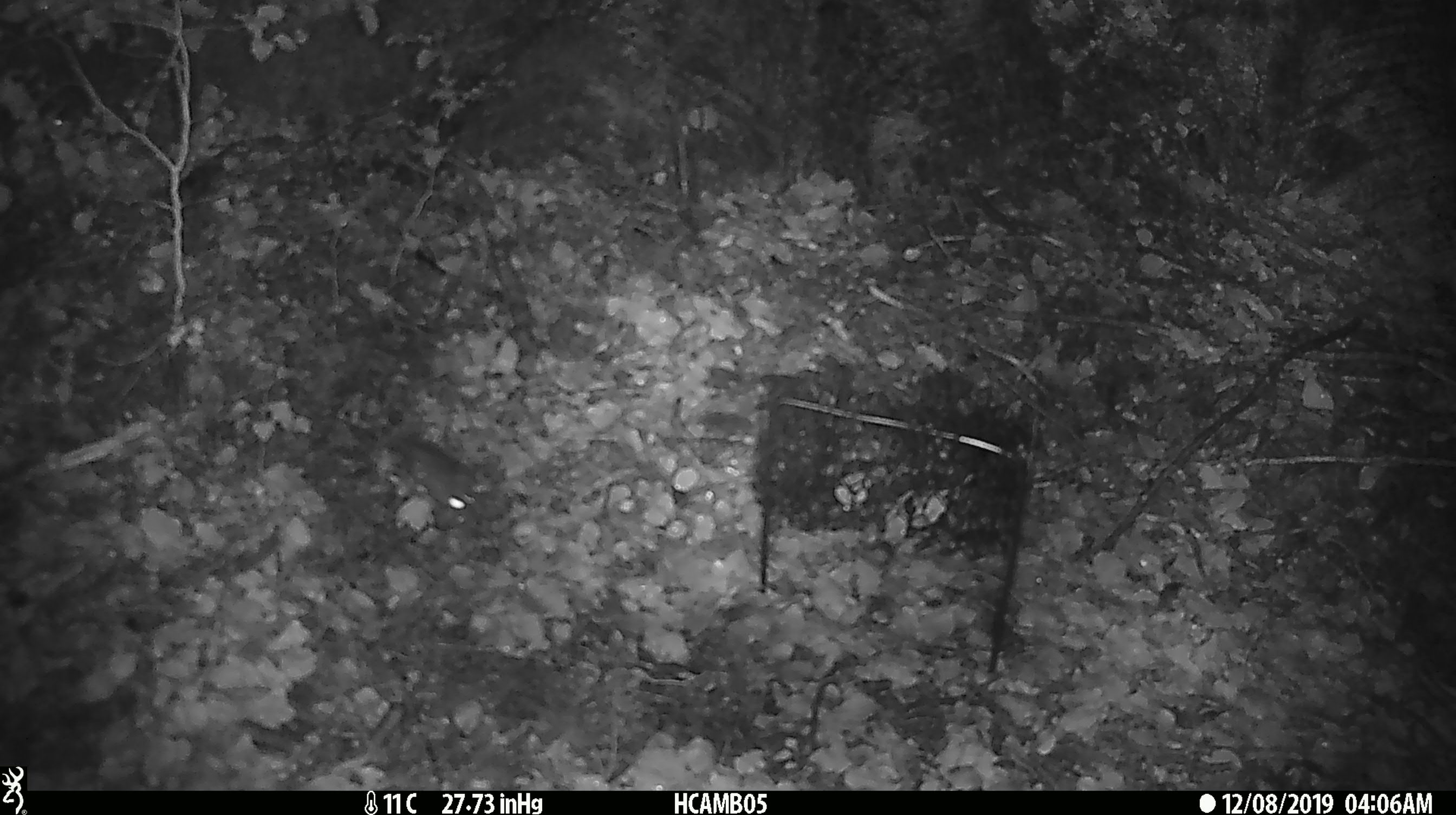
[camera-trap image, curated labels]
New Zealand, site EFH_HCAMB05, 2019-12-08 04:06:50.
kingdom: Animalia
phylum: Chordata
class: Mammalia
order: Rodentia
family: Muridae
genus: Mus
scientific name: Mus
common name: mouse